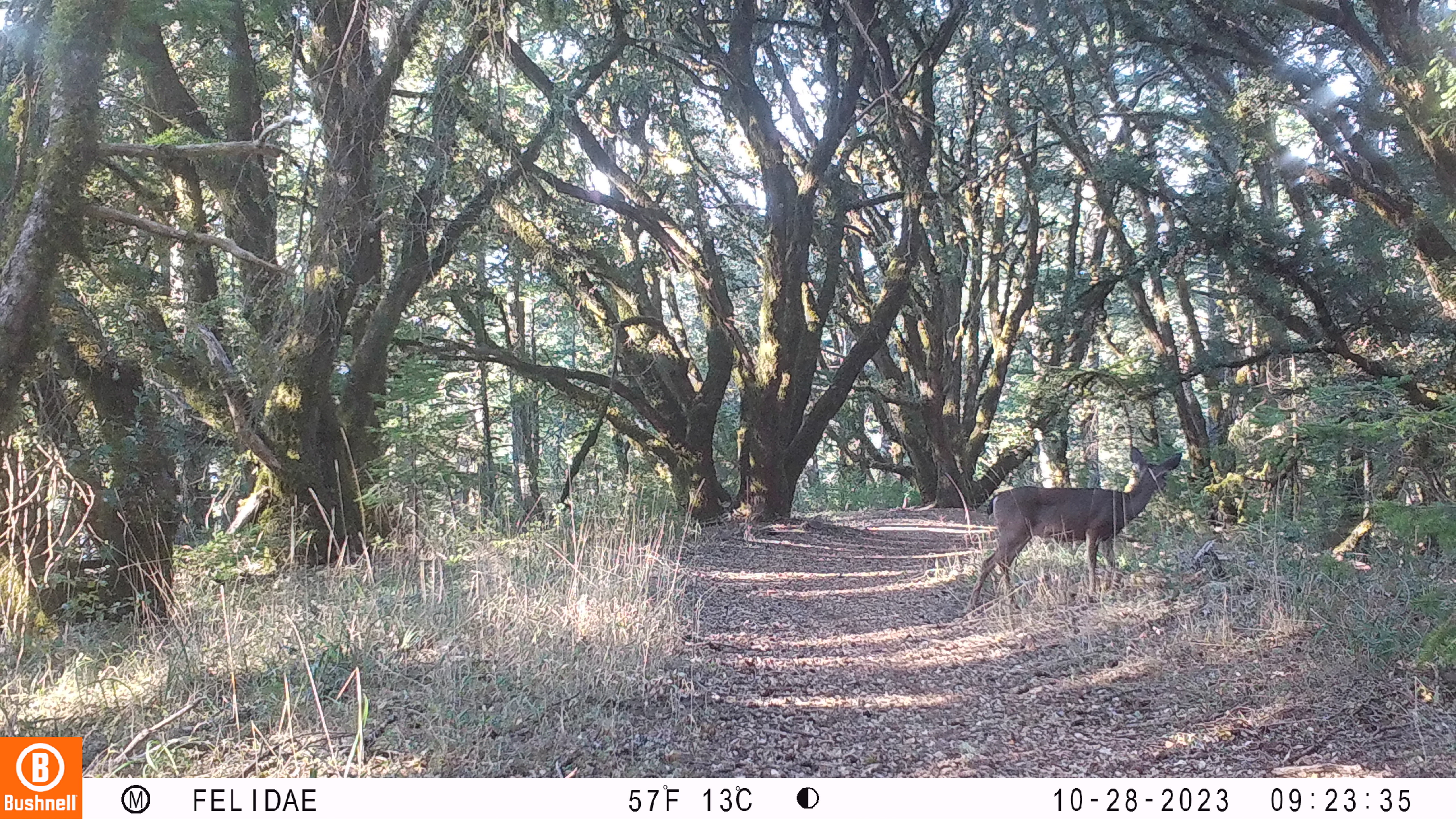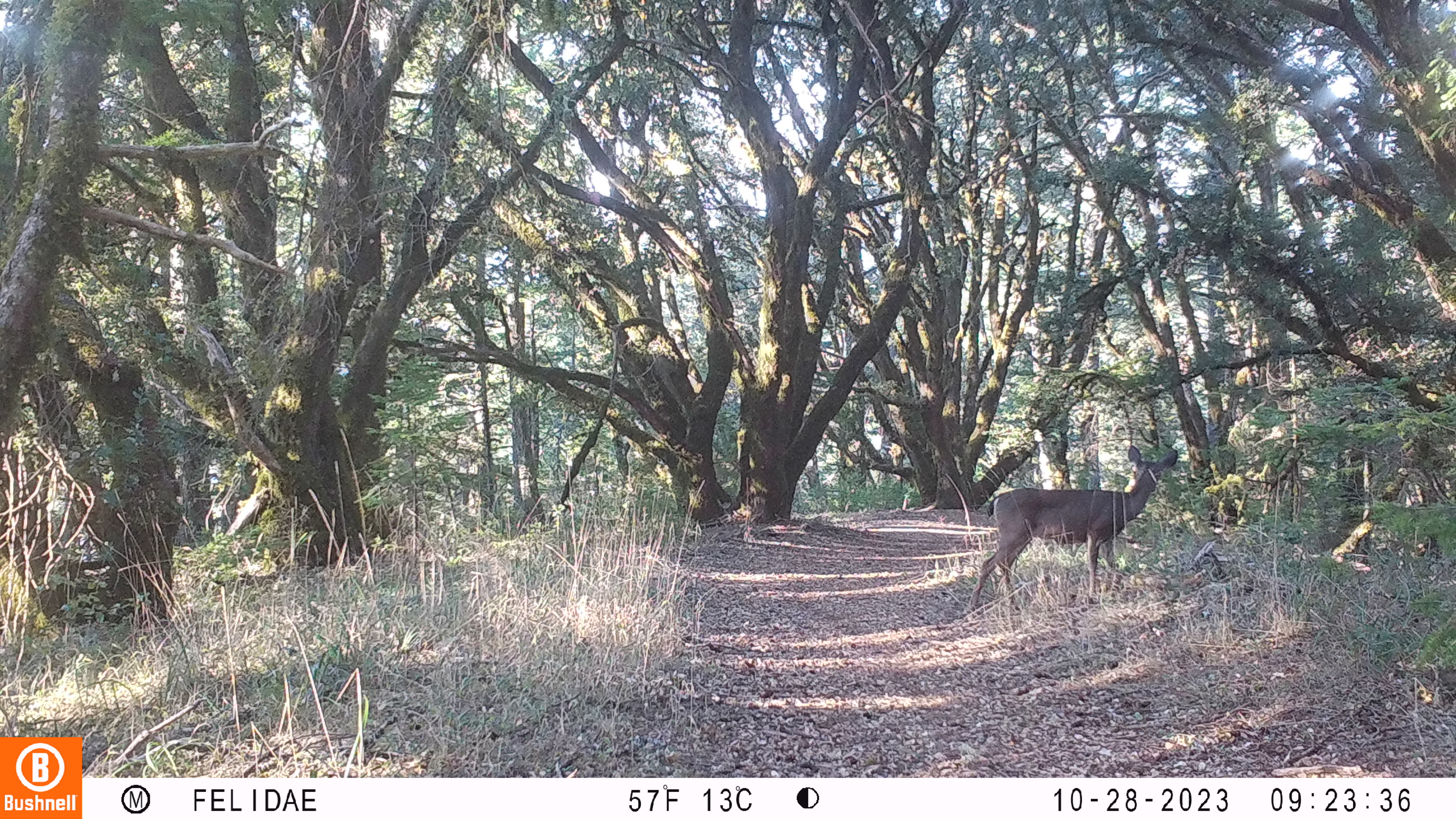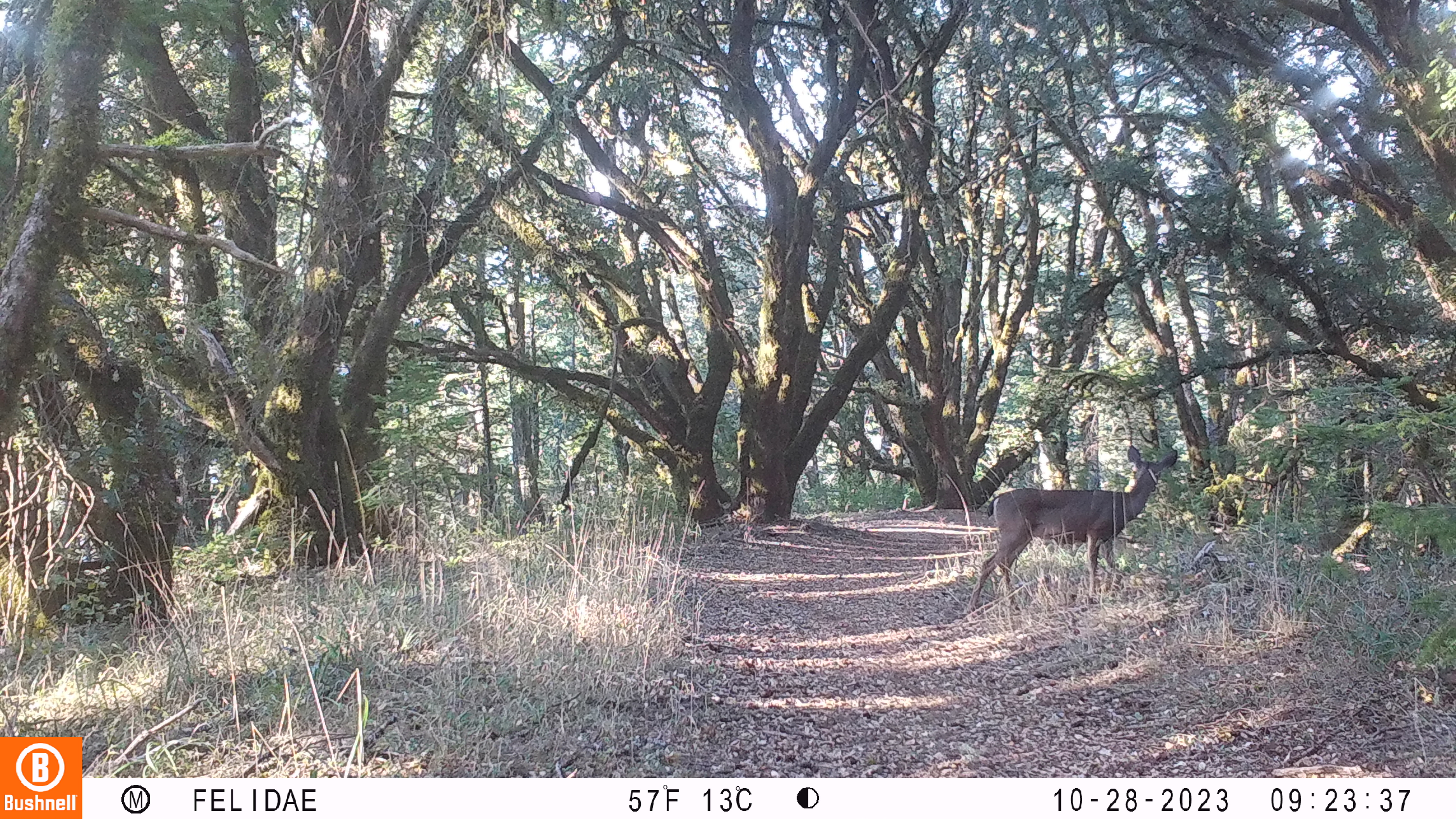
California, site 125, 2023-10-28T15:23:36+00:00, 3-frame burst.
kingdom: Animalia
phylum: Chordata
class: Mammalia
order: Artiodactyla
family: Cervidae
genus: Odocoileus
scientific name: Odocoileus hemionus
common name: mule deer